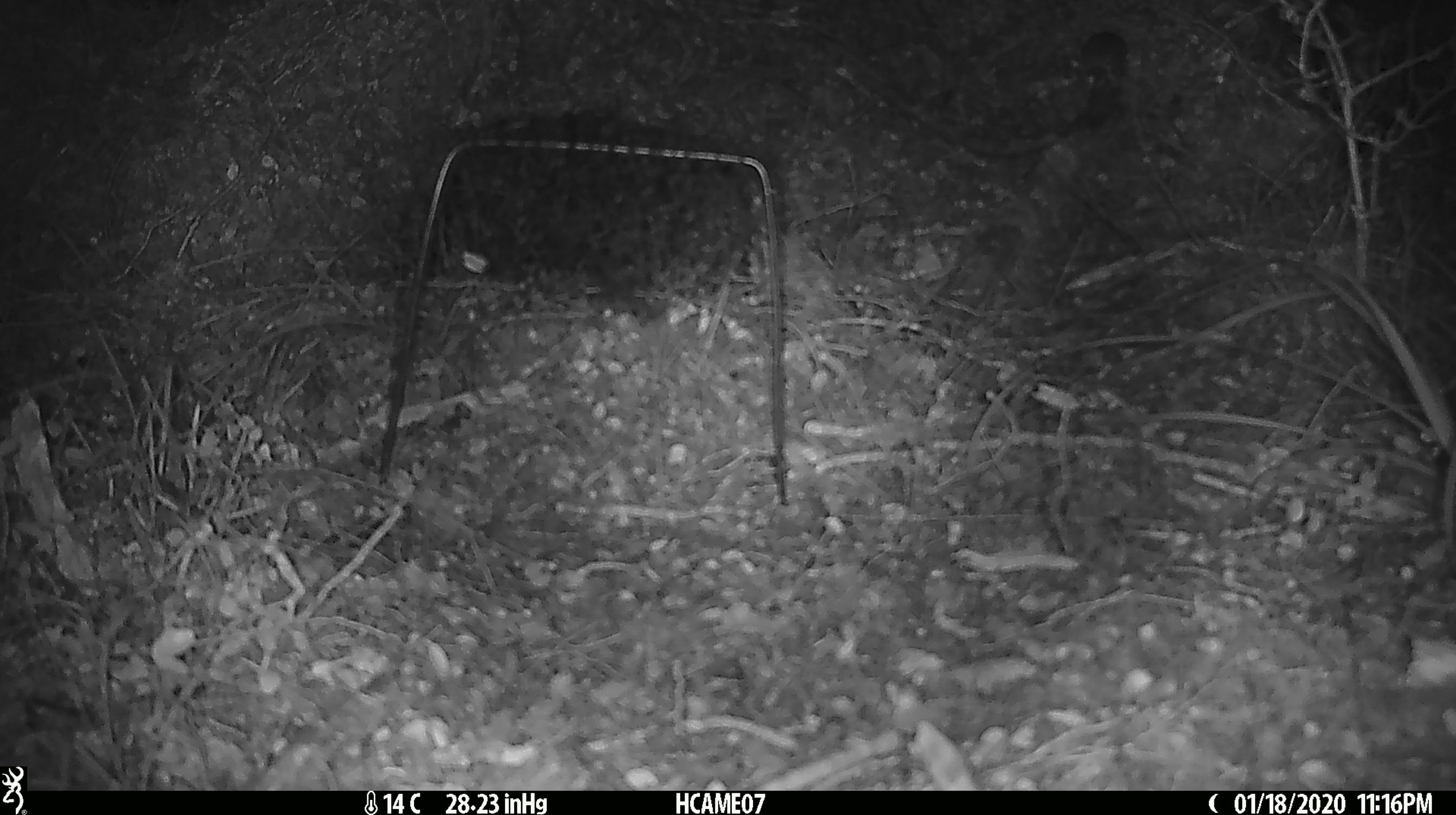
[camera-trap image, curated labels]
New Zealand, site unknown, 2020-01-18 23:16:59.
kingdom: Animalia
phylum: Chordata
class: Mammalia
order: Rodentia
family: Muridae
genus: Mus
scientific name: Mus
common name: mouse